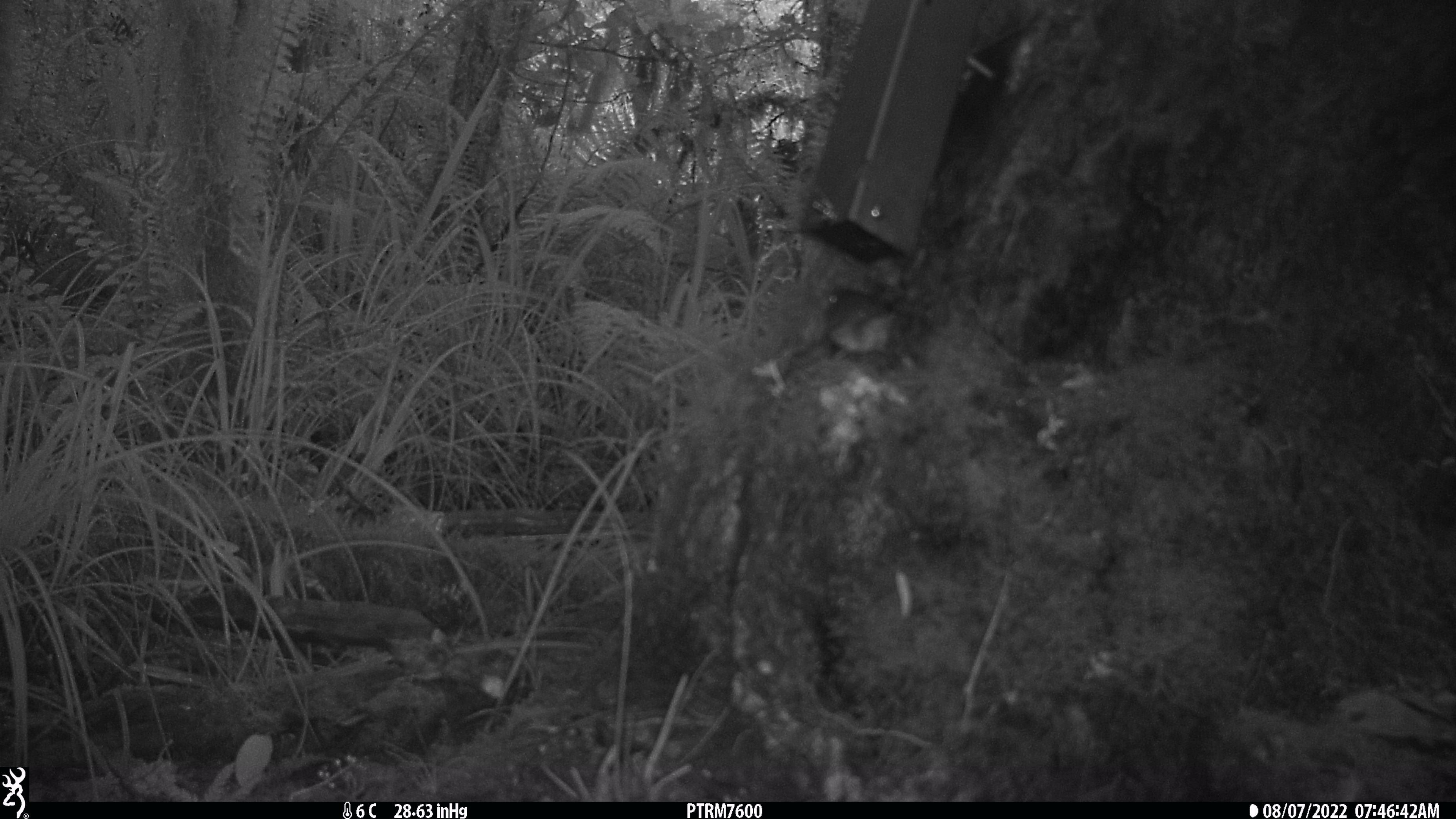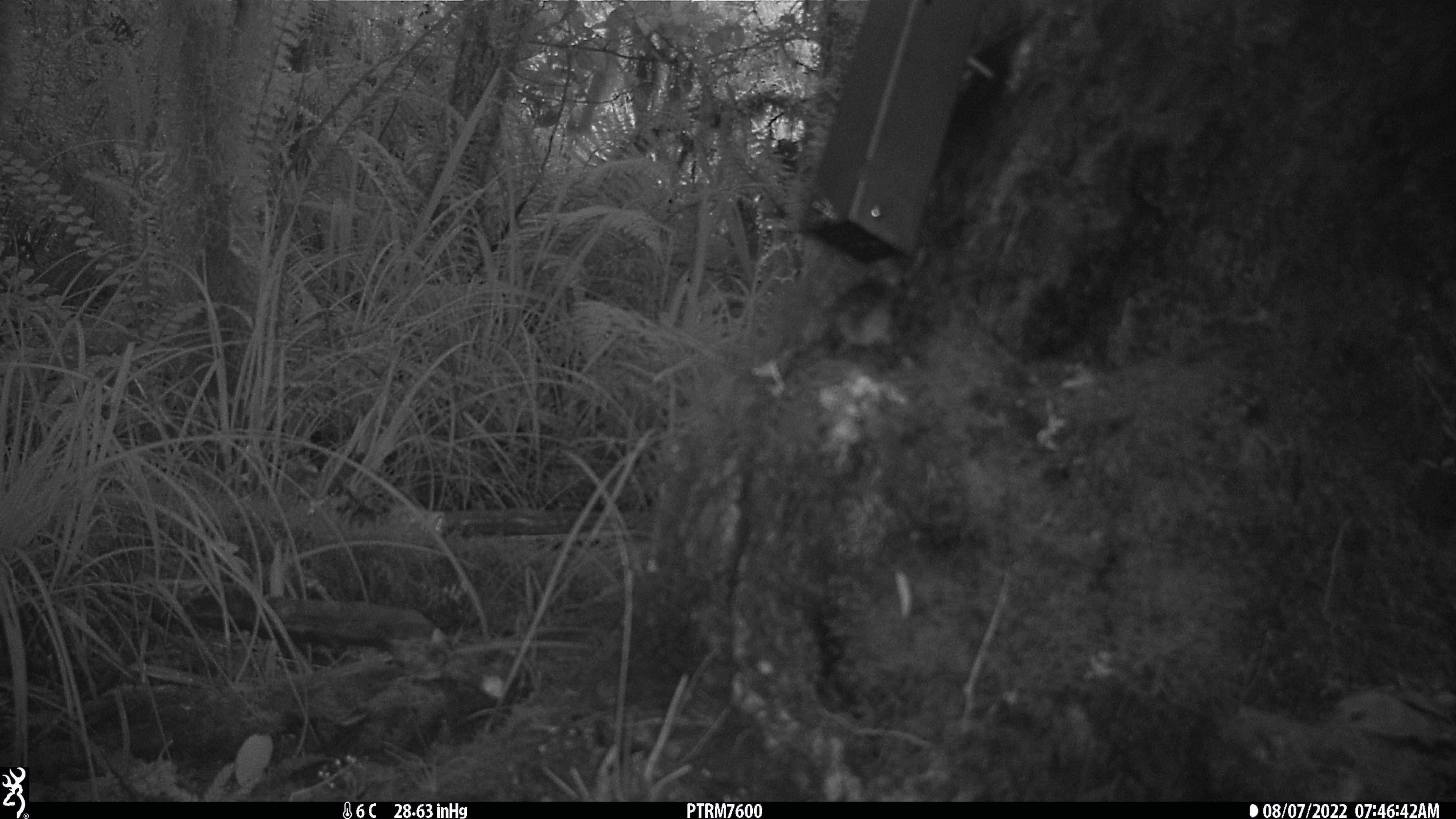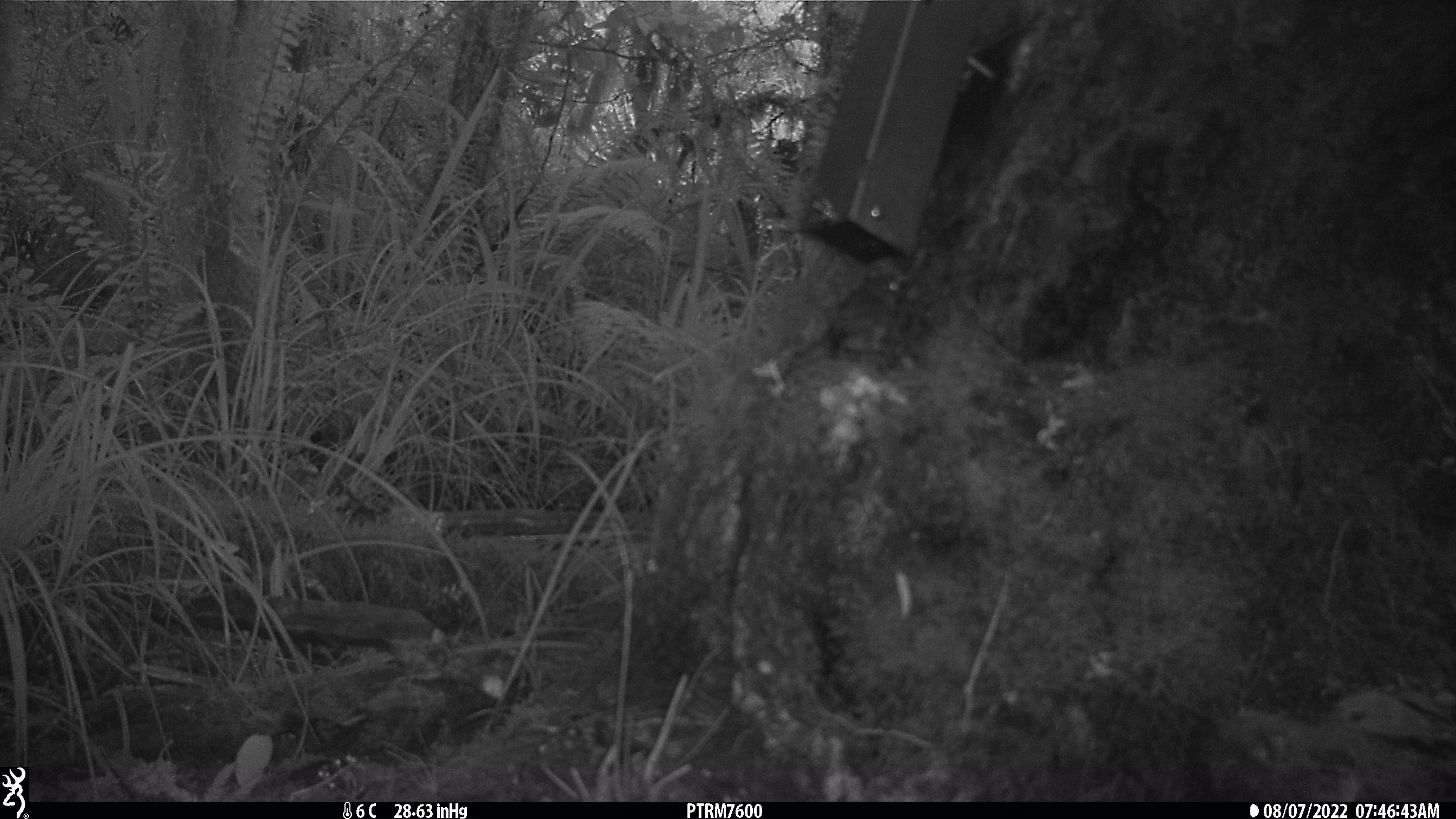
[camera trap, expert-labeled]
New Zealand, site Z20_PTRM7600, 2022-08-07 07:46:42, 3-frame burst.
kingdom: Animalia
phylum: Chordata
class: Aves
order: Passeriformes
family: Zosteropidae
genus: Zosterops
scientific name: Zosterops lateralis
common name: silvereye